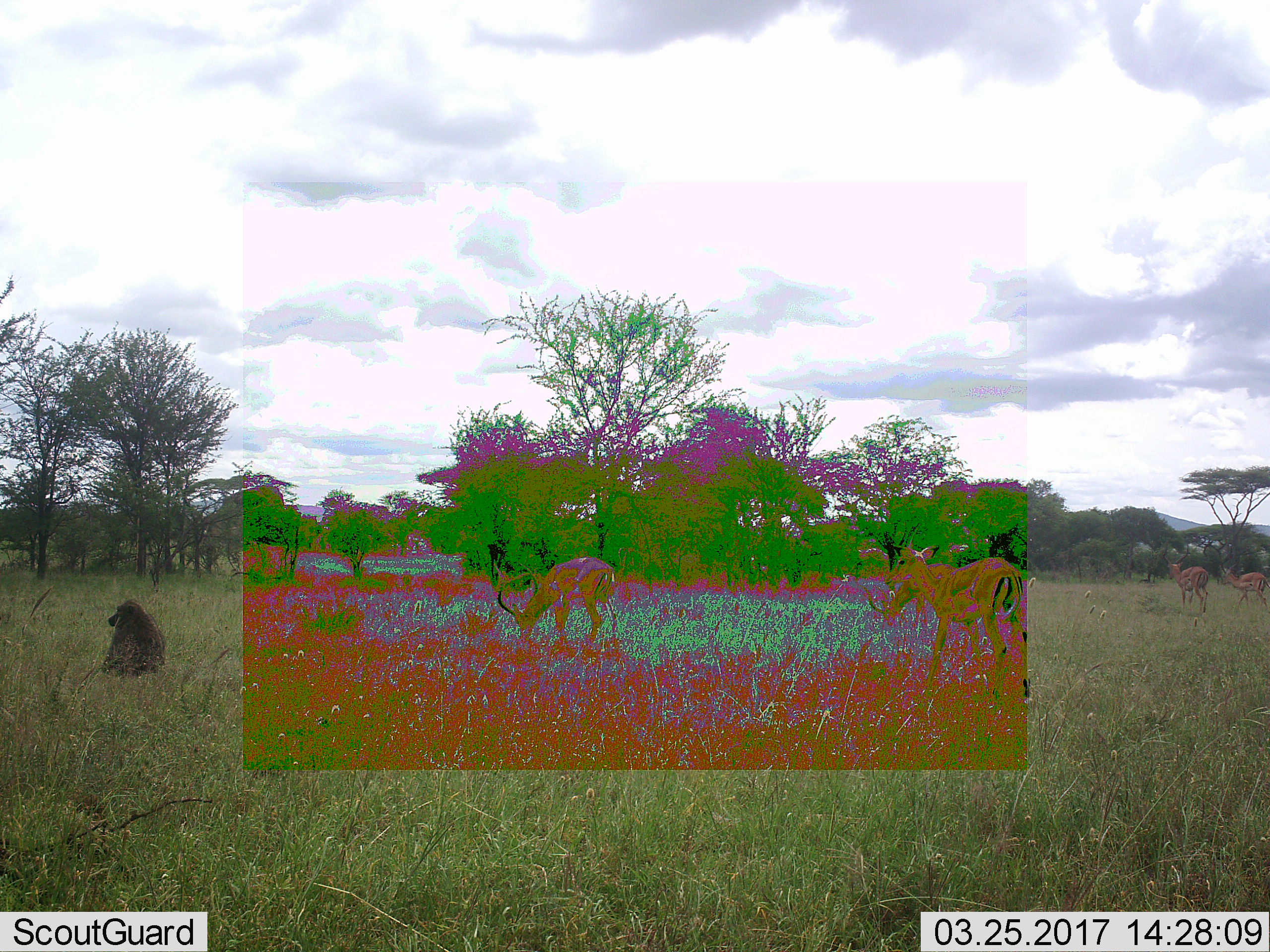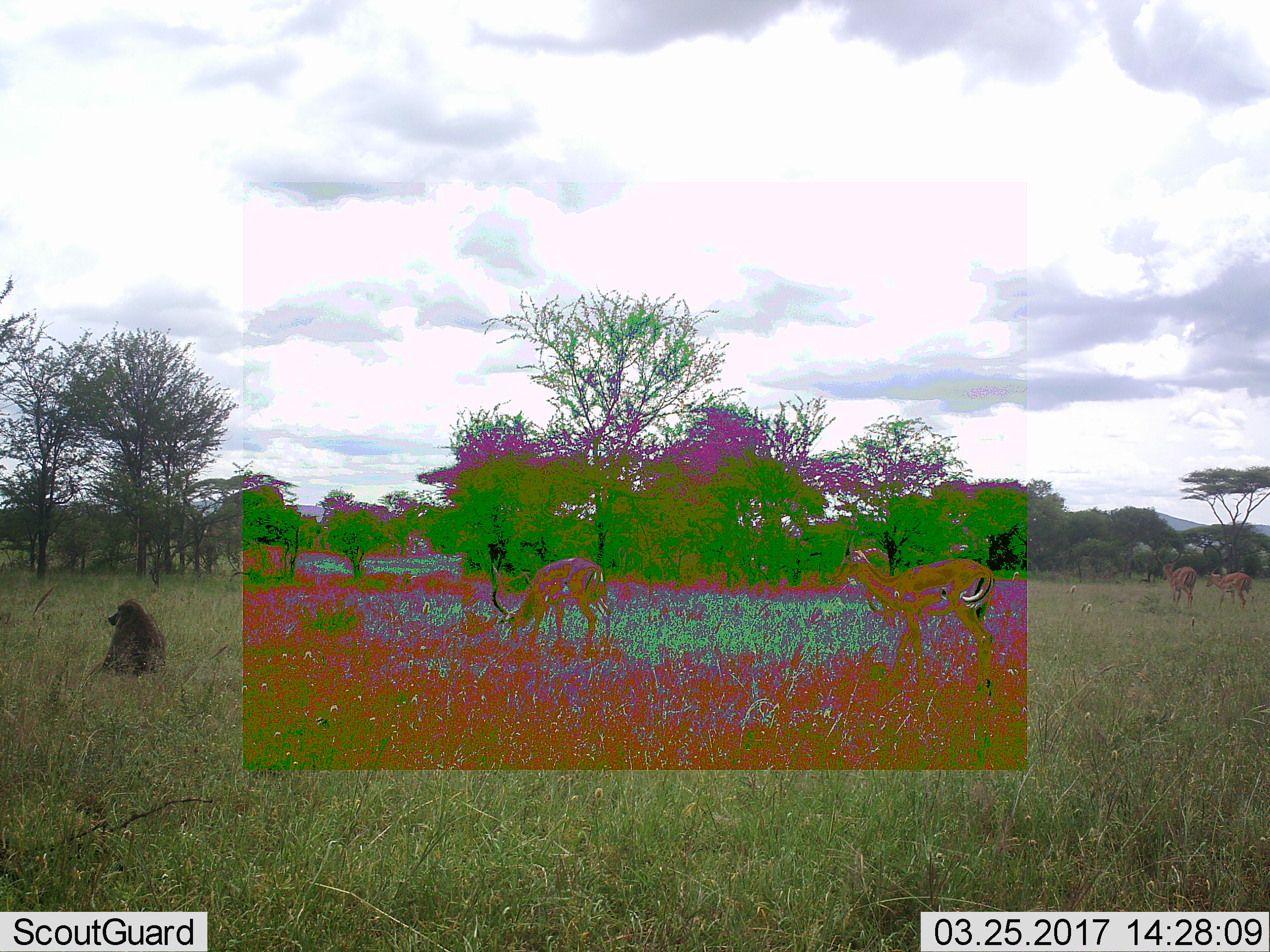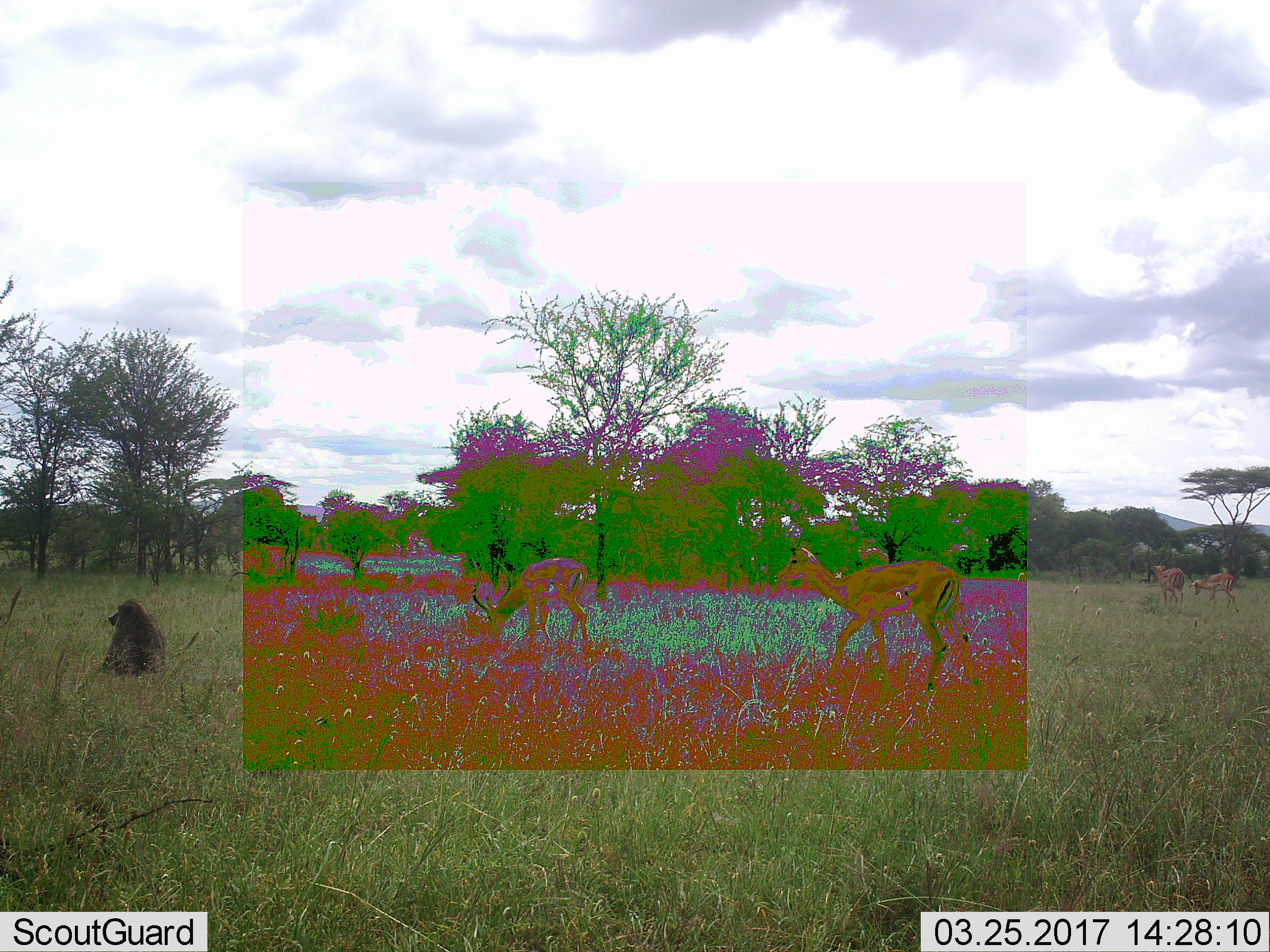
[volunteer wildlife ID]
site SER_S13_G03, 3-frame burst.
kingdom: Animalia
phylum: Chordata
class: Mammalia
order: Primates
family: Cercopithecidae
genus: Papio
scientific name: Papio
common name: baboon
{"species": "baboon (Papio)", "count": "1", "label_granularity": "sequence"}